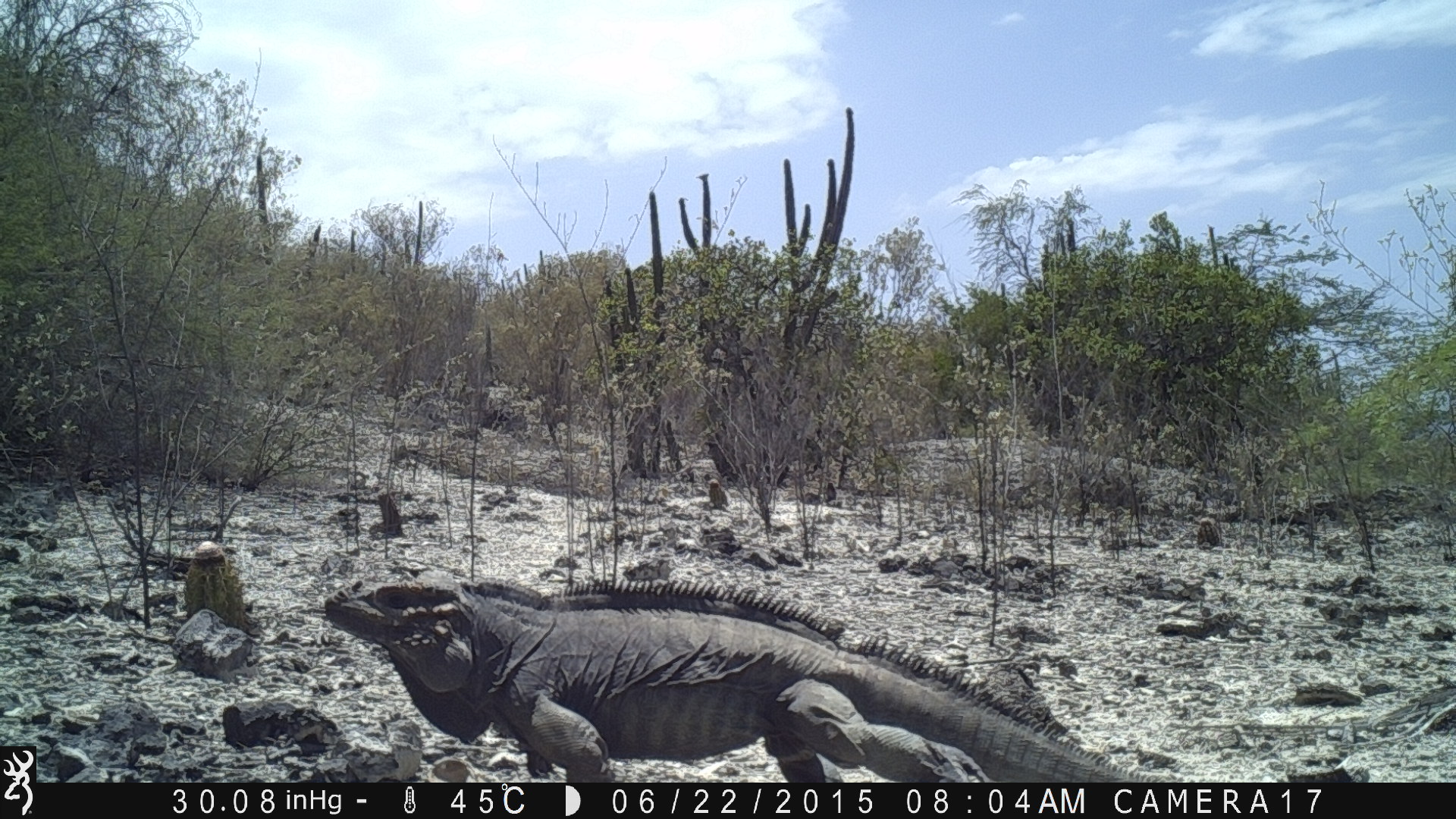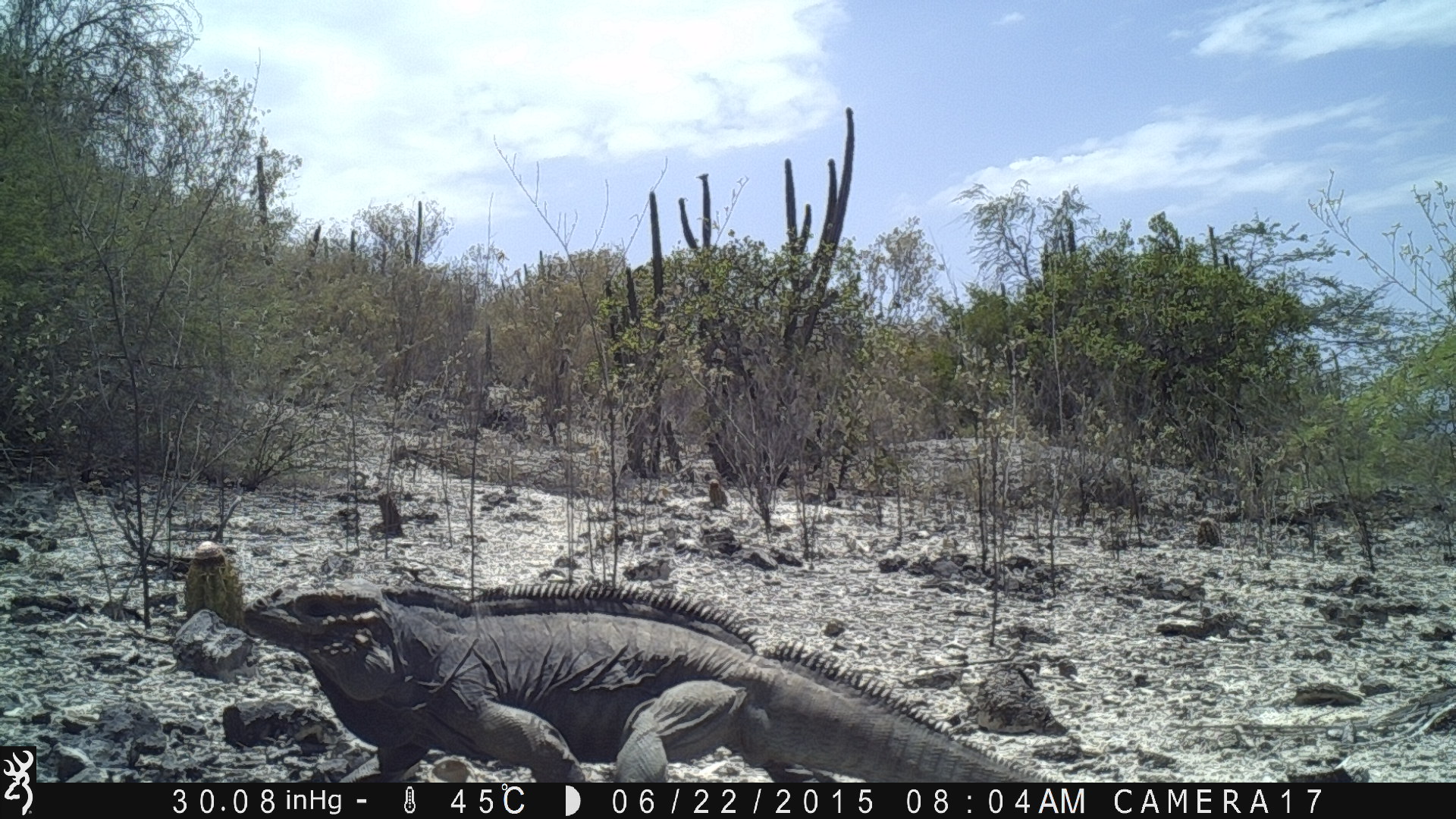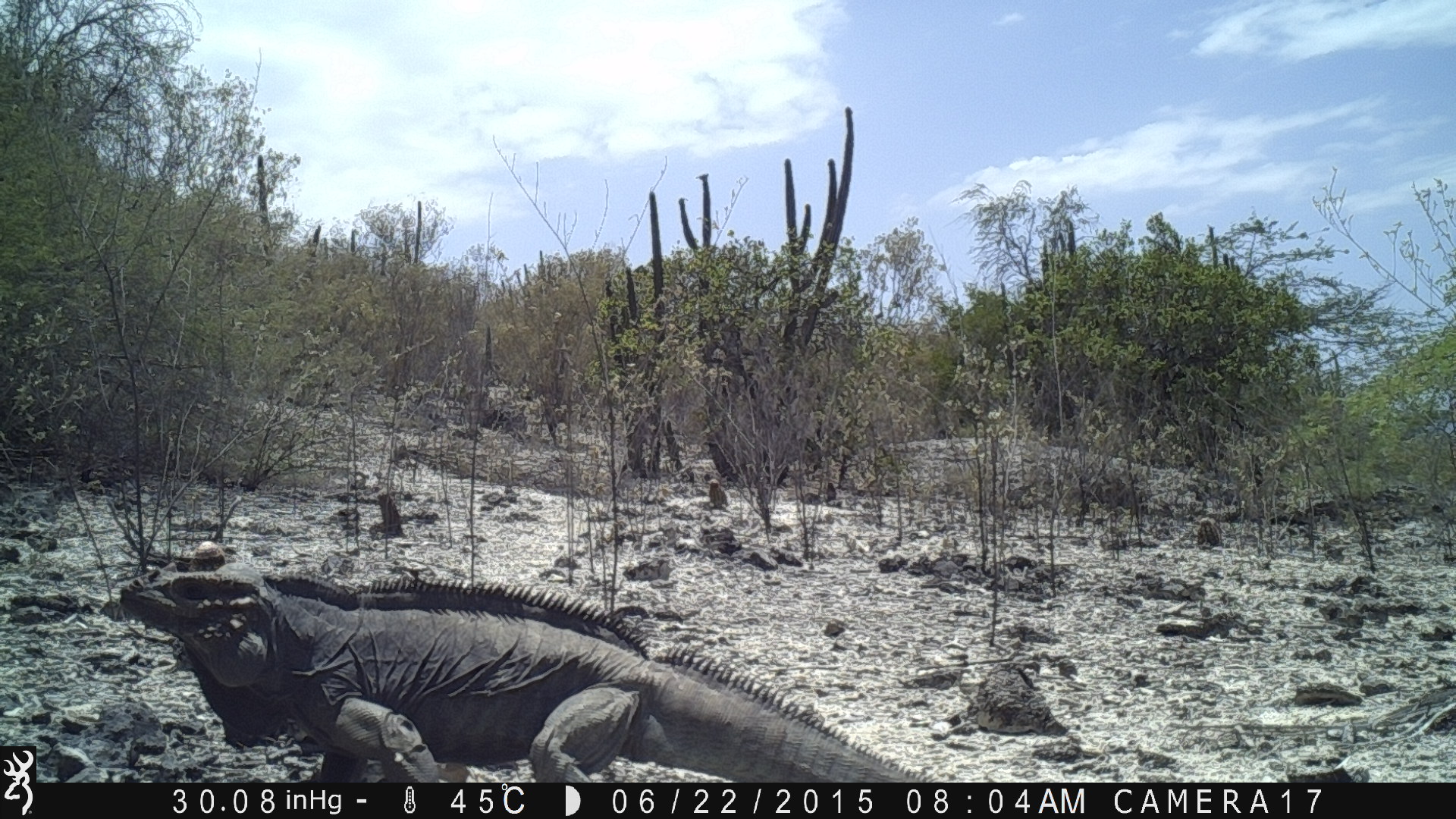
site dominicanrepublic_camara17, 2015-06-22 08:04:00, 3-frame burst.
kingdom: Animalia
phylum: Chordata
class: Reptilia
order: Squamata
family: Iguanidae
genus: Iguana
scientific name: Iguana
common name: typical iguanas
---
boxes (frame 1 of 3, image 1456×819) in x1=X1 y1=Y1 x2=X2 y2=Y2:
iguana: x1=316 y1=573 x2=1197 y2=786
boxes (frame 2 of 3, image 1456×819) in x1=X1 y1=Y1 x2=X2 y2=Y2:
iguana: x1=250 y1=573 x2=1080 y2=785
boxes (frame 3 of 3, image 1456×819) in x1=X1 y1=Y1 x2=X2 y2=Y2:
iguana: x1=91 y1=560 x2=969 y2=789